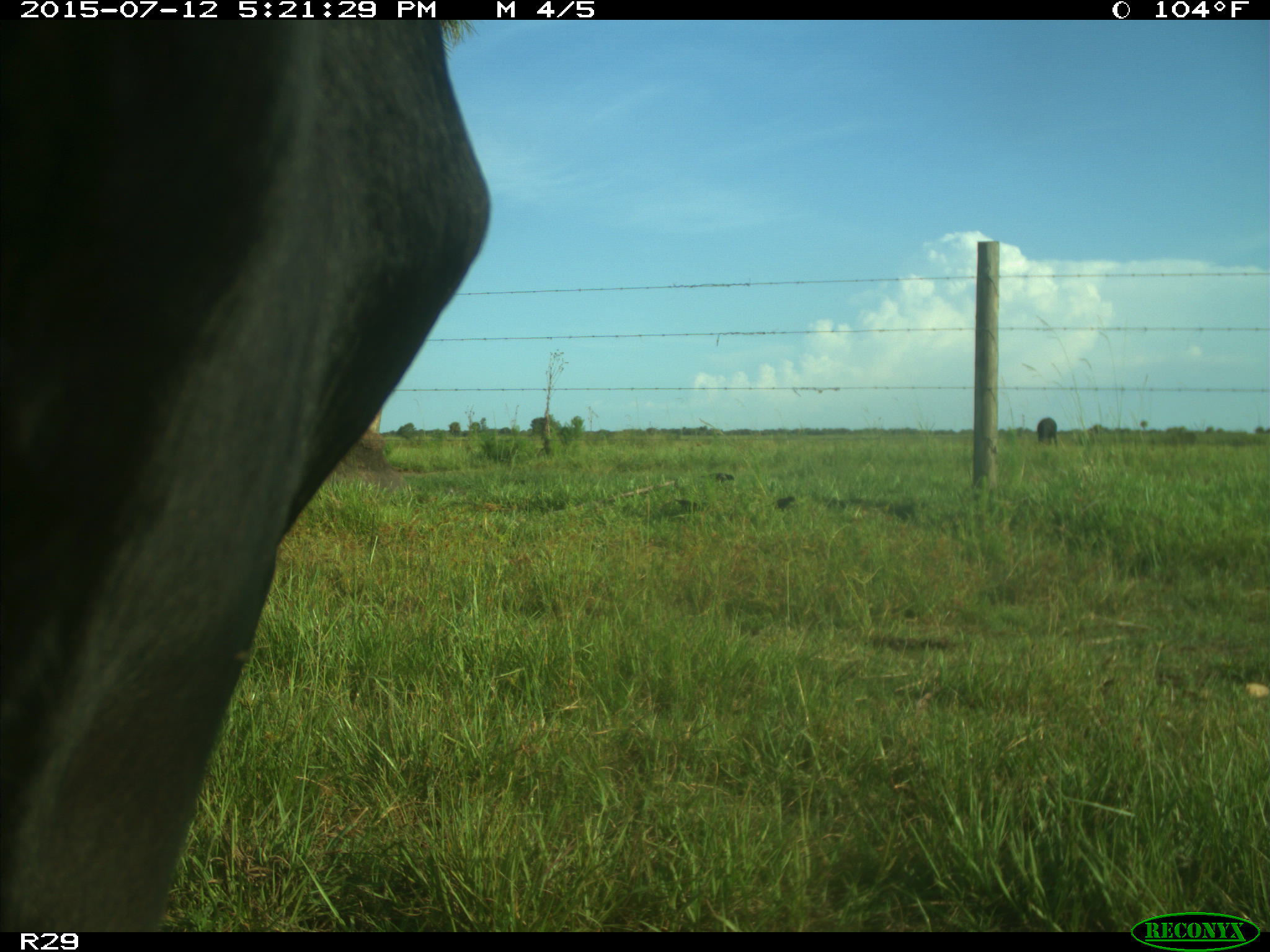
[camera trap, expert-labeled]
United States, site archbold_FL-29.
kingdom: Animalia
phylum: Chordata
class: Mammalia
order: Artiodactyla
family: Bovidae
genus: Bos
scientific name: Bos taurus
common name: domestic cow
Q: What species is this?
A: Bos taurus (domestic cow).